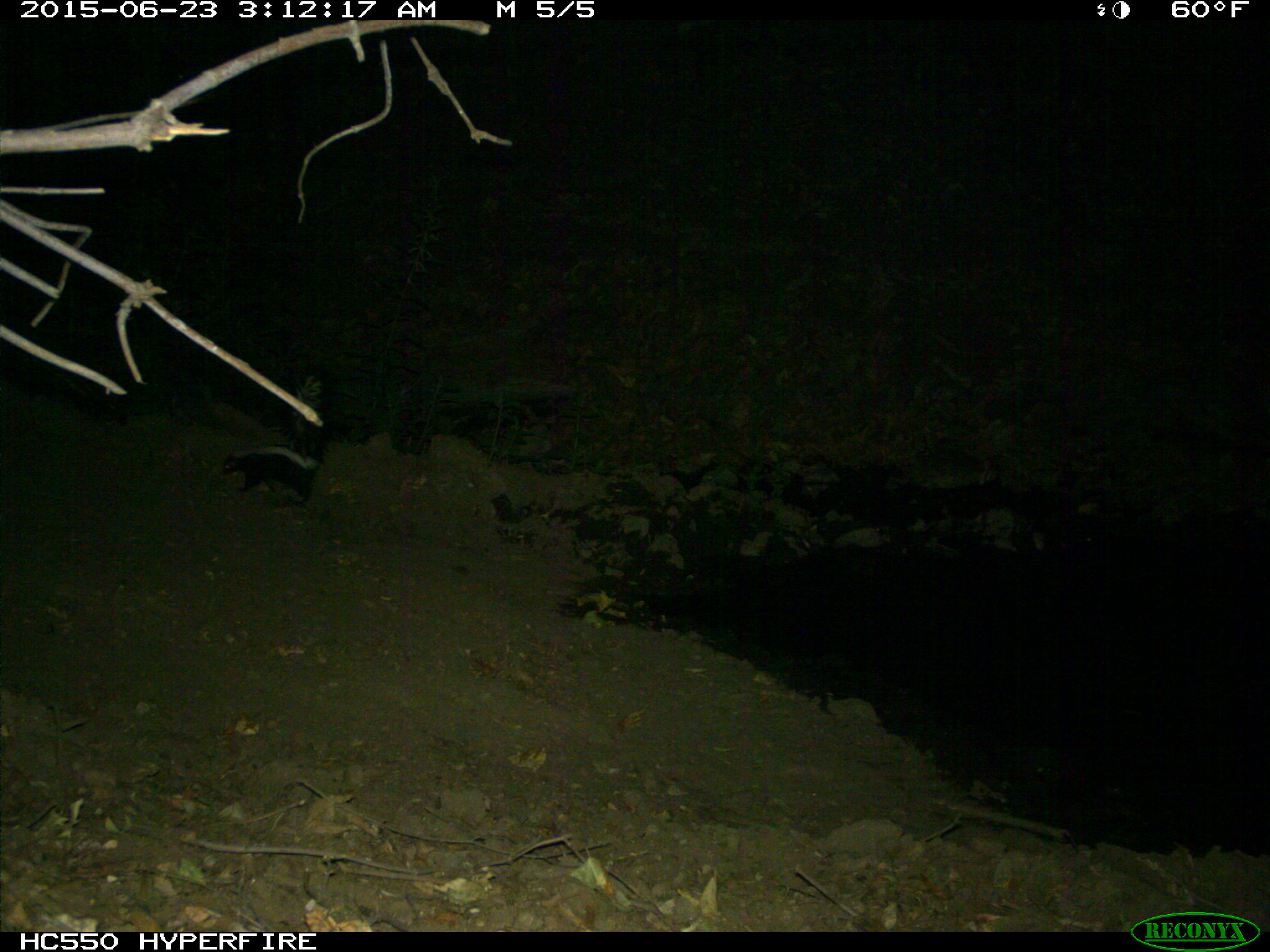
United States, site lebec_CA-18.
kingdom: Animalia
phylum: Chordata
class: Mammalia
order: Carnivora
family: Mephitidae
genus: Mephitis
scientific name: Mephitis mephitis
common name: striped skunk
Mephitis mephitis (striped skunk).